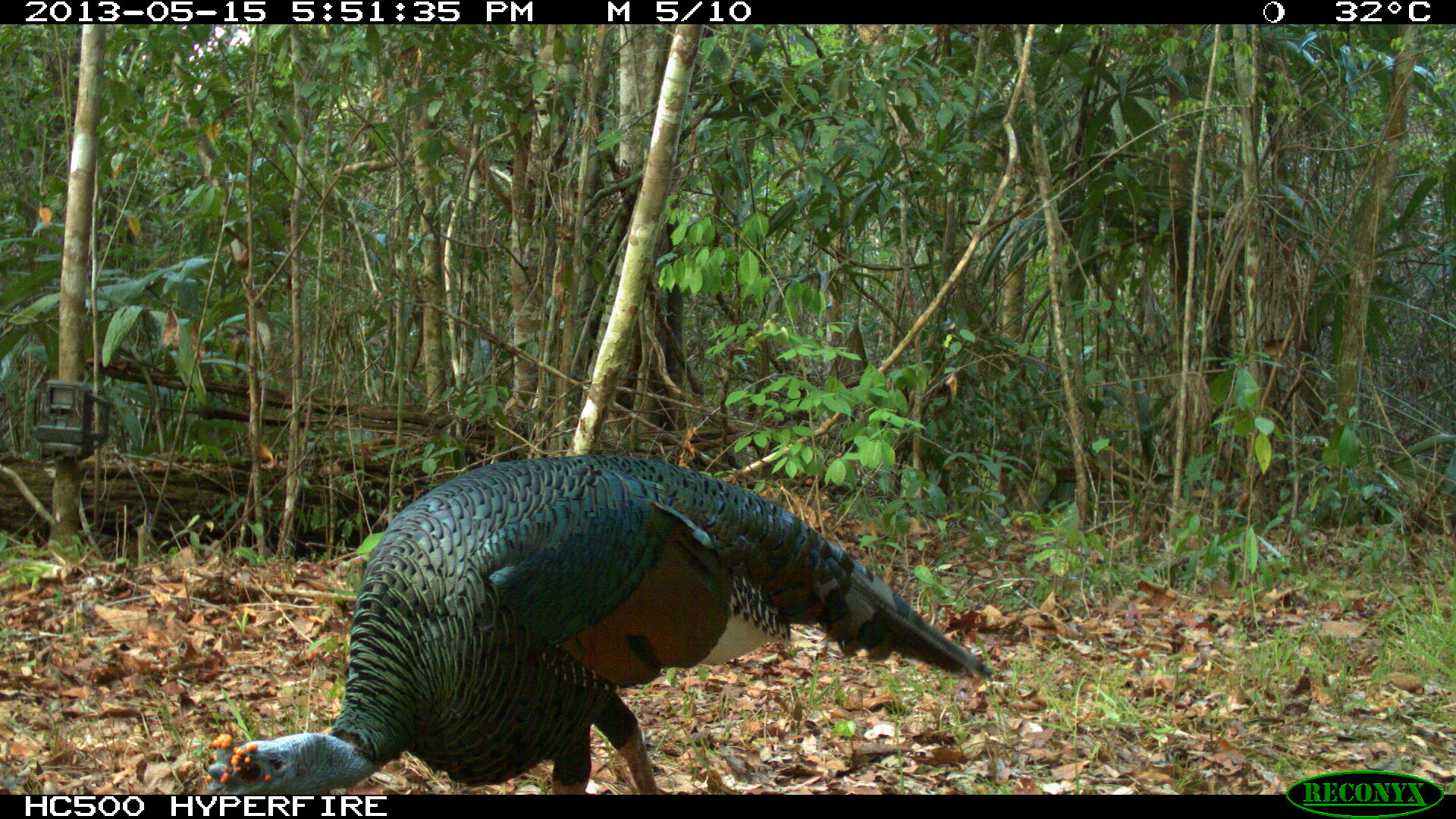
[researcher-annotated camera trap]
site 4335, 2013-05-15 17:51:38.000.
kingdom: Animalia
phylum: Chordata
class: Aves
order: Galliformes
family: Phasianidae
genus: Meleagris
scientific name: Meleagris ocellata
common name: ocellated turkey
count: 1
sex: male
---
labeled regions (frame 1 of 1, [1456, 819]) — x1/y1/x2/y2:
meleagris ocellata: 203/453/994/795